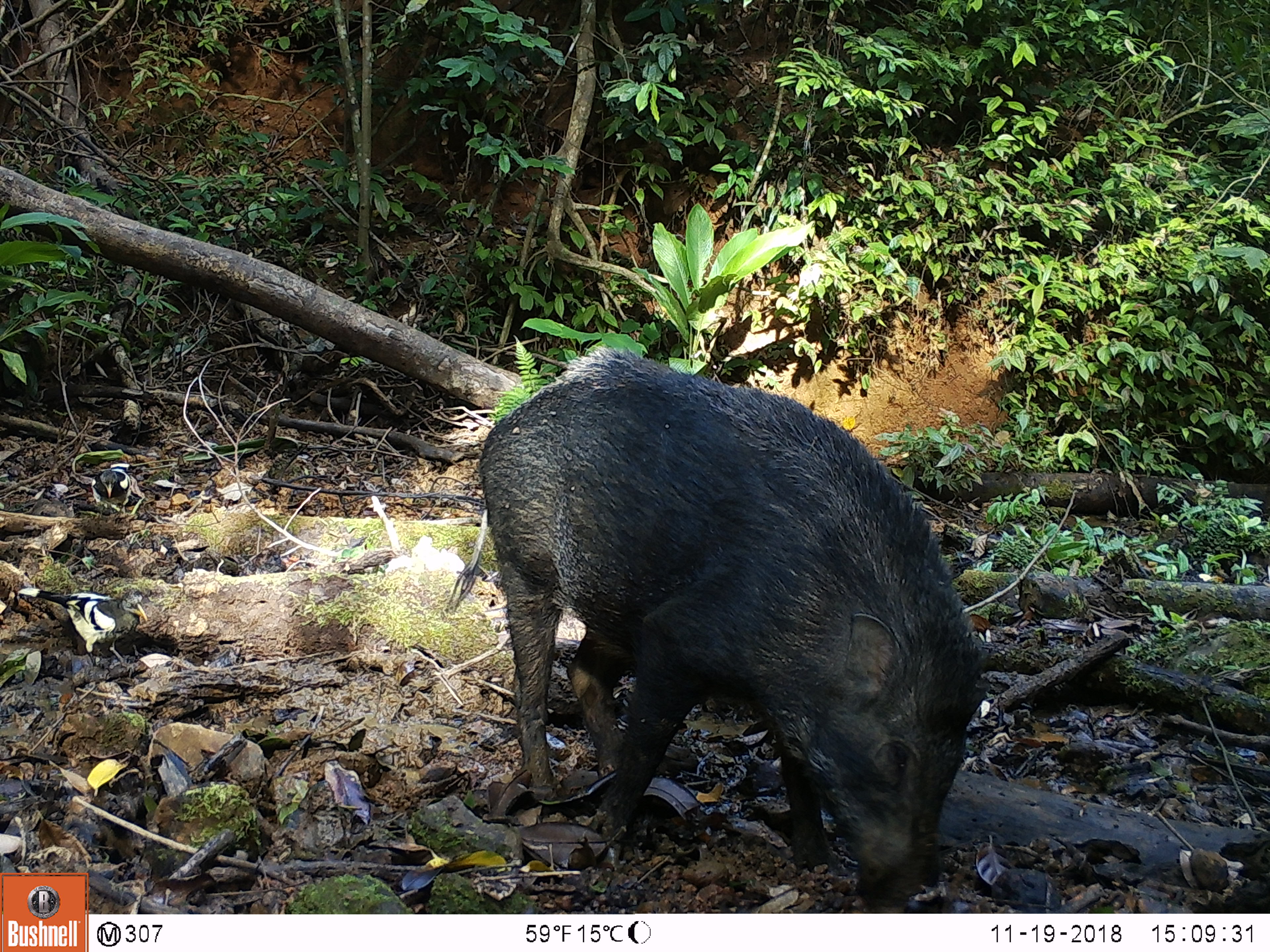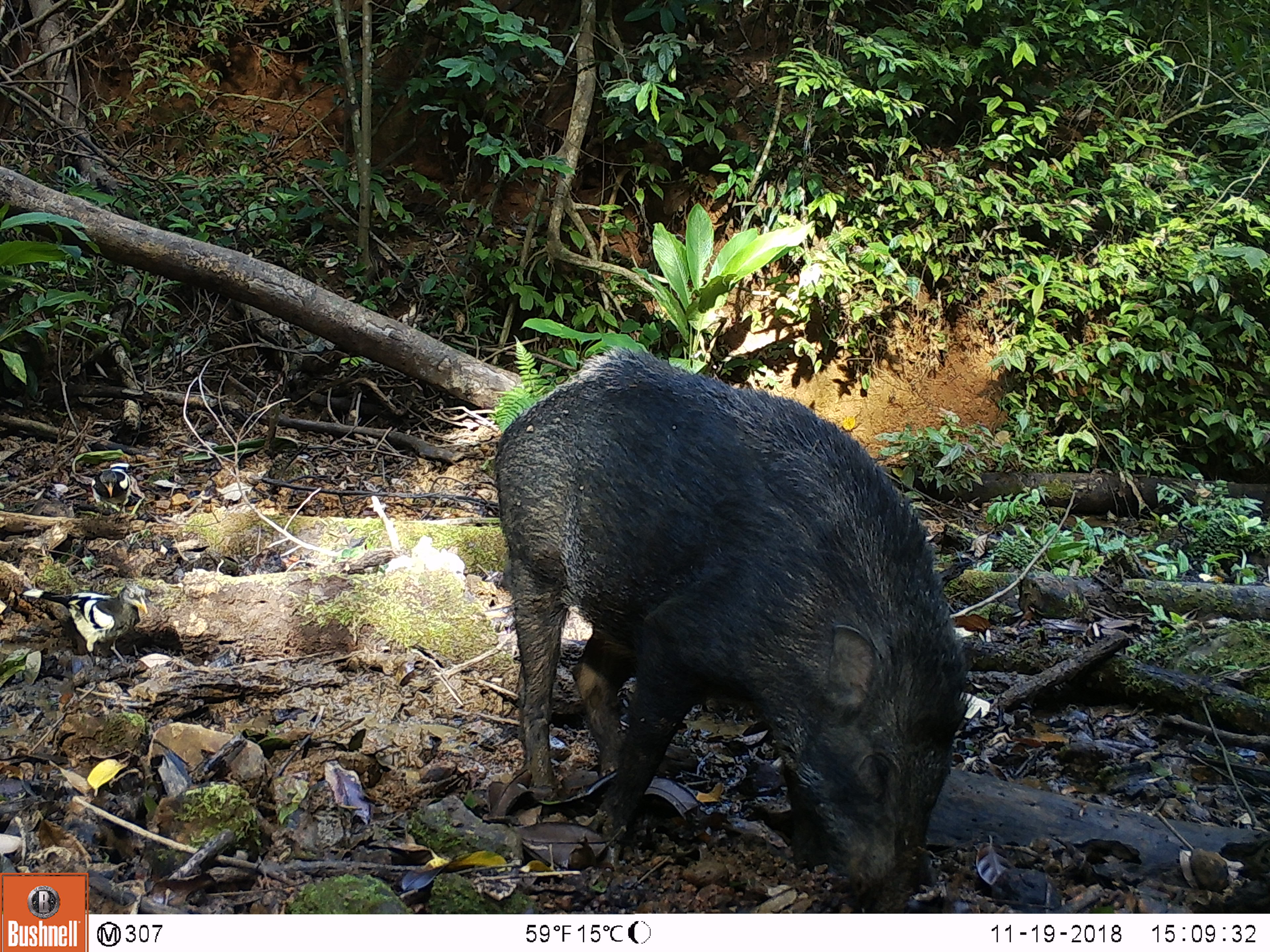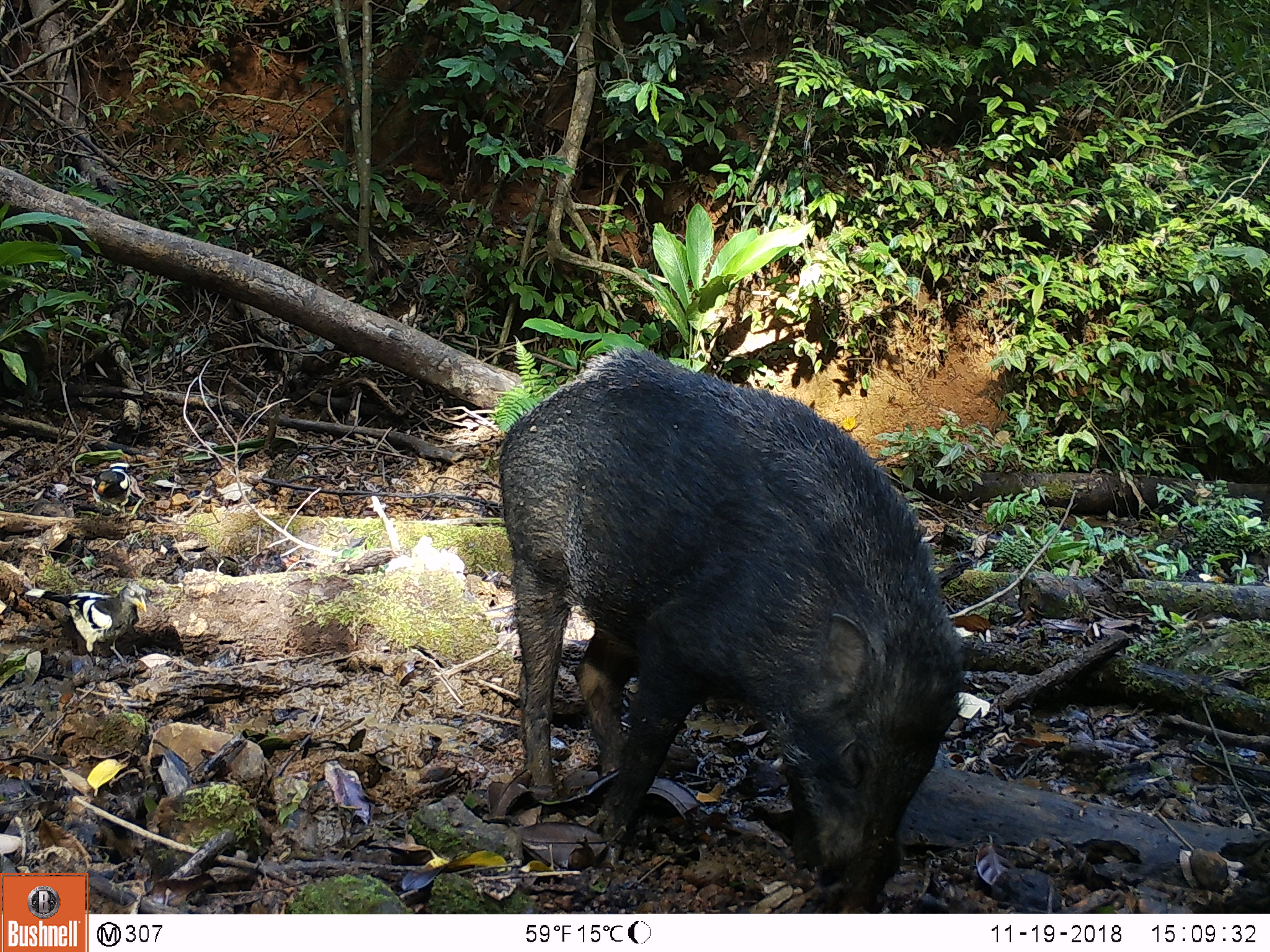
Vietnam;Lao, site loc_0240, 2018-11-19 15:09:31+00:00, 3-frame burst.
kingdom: Animalia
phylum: Chordata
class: Mammalia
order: Artiodactyla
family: Suidae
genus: Sus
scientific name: Sus scrofa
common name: eurasian wild pig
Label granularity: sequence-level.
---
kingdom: Animalia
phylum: Chordata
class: Aves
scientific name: Aves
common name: bird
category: unidentified bird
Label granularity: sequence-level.